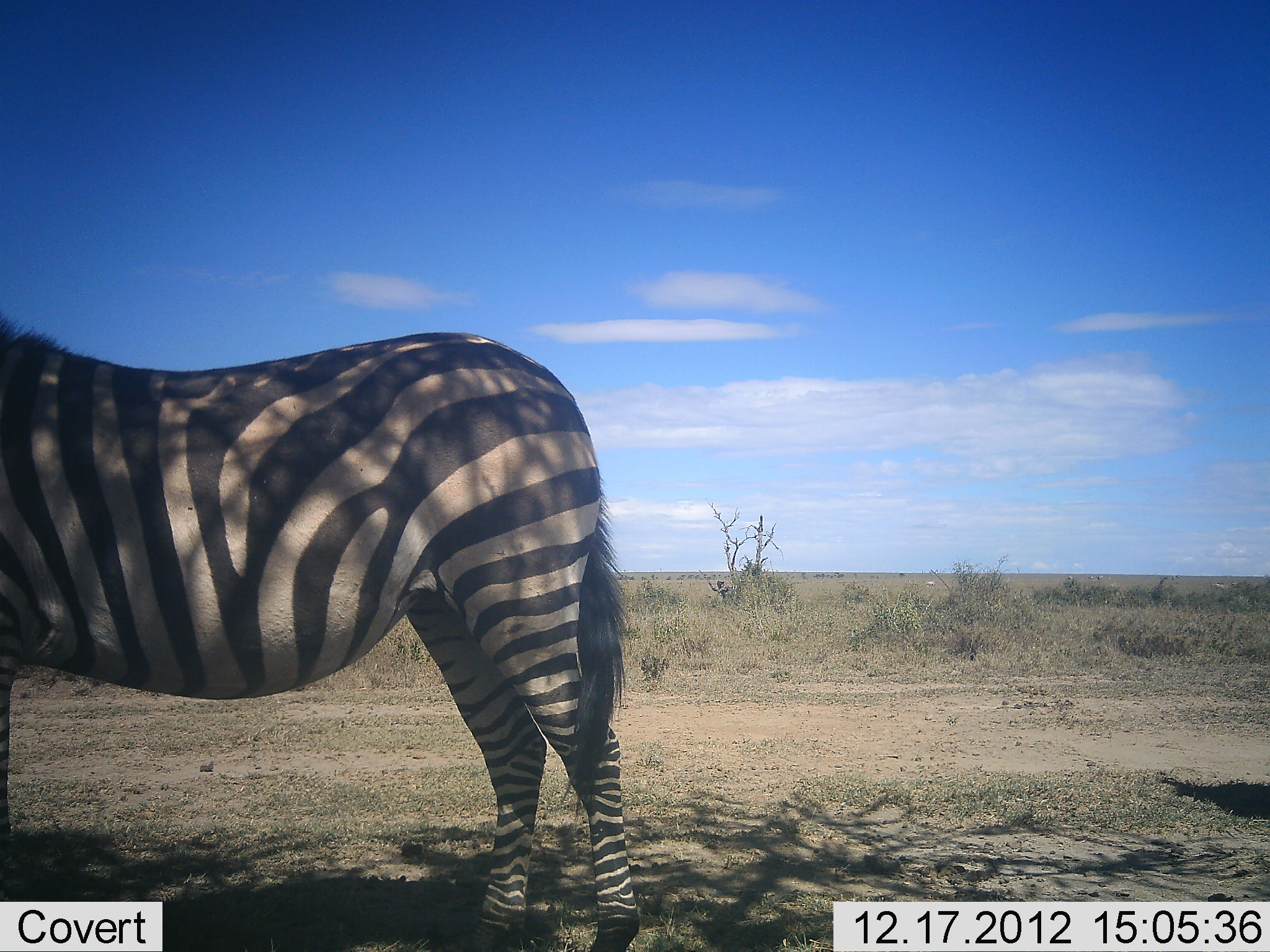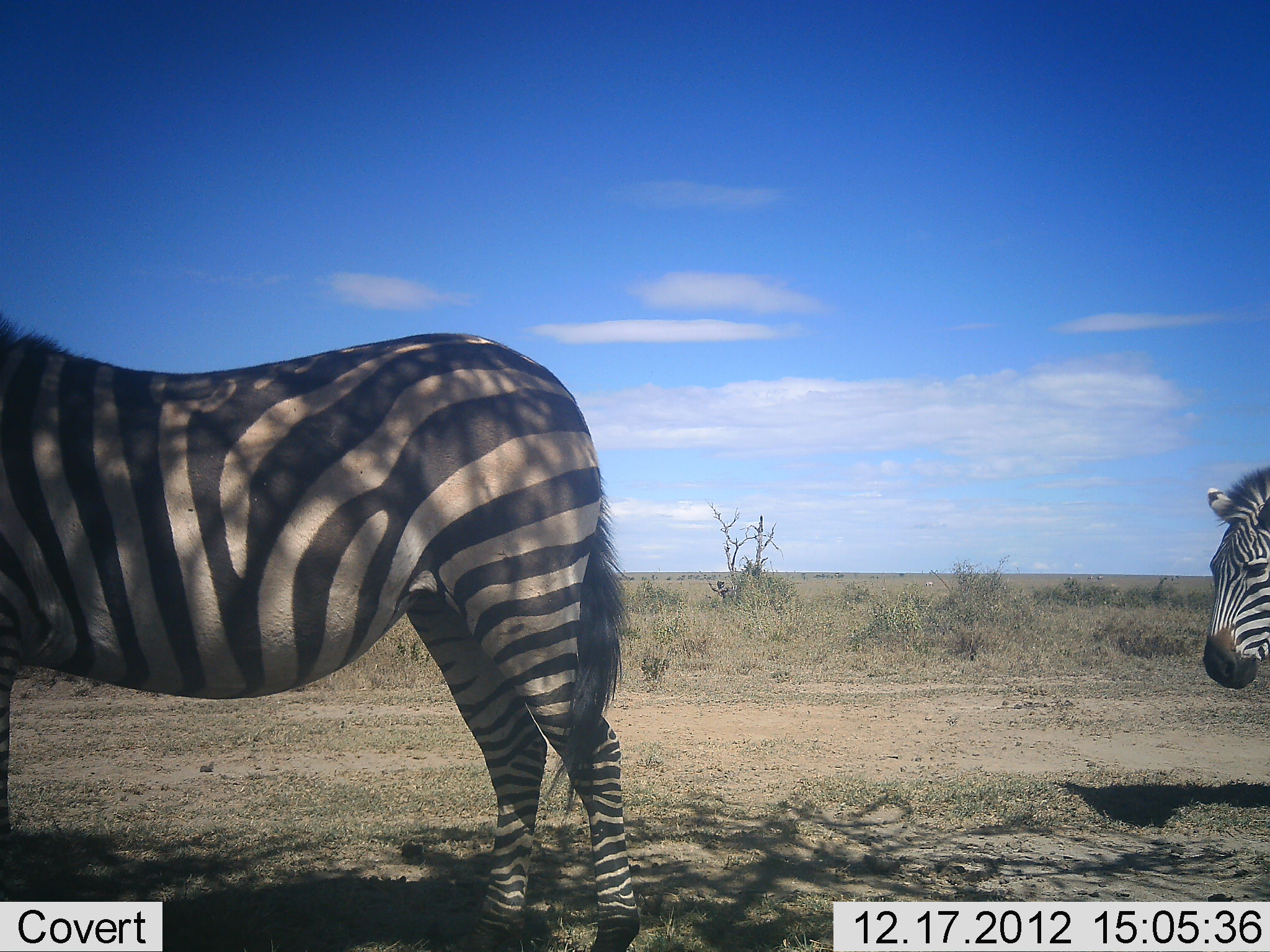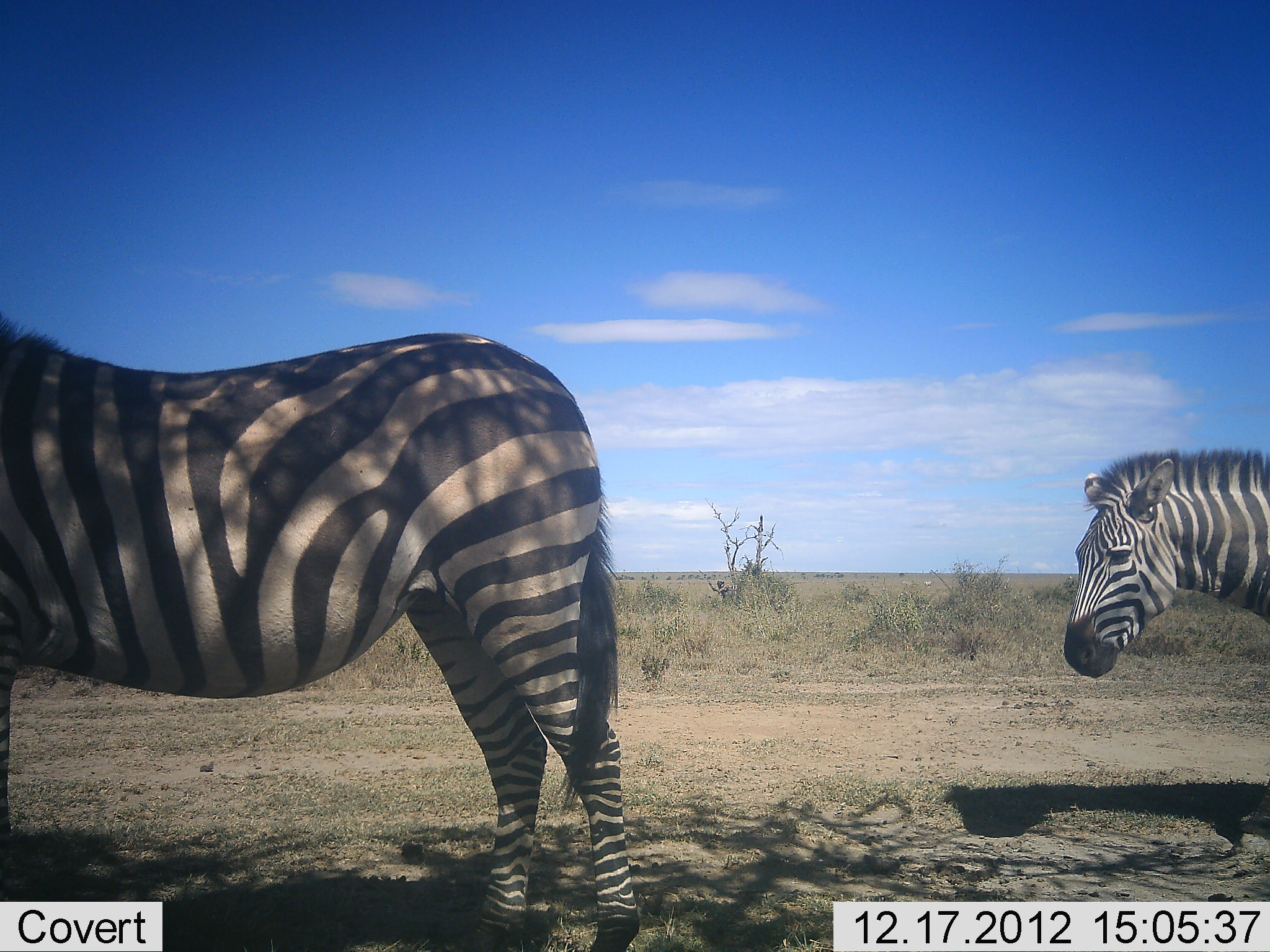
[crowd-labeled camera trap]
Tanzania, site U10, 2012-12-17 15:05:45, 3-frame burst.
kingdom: Animalia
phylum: Chordata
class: Mammalia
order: Perissodactyla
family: Equidae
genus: Equus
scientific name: Equus quagga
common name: plains zebra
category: zebra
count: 2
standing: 100%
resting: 0%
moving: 75%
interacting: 0%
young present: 0%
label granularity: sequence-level